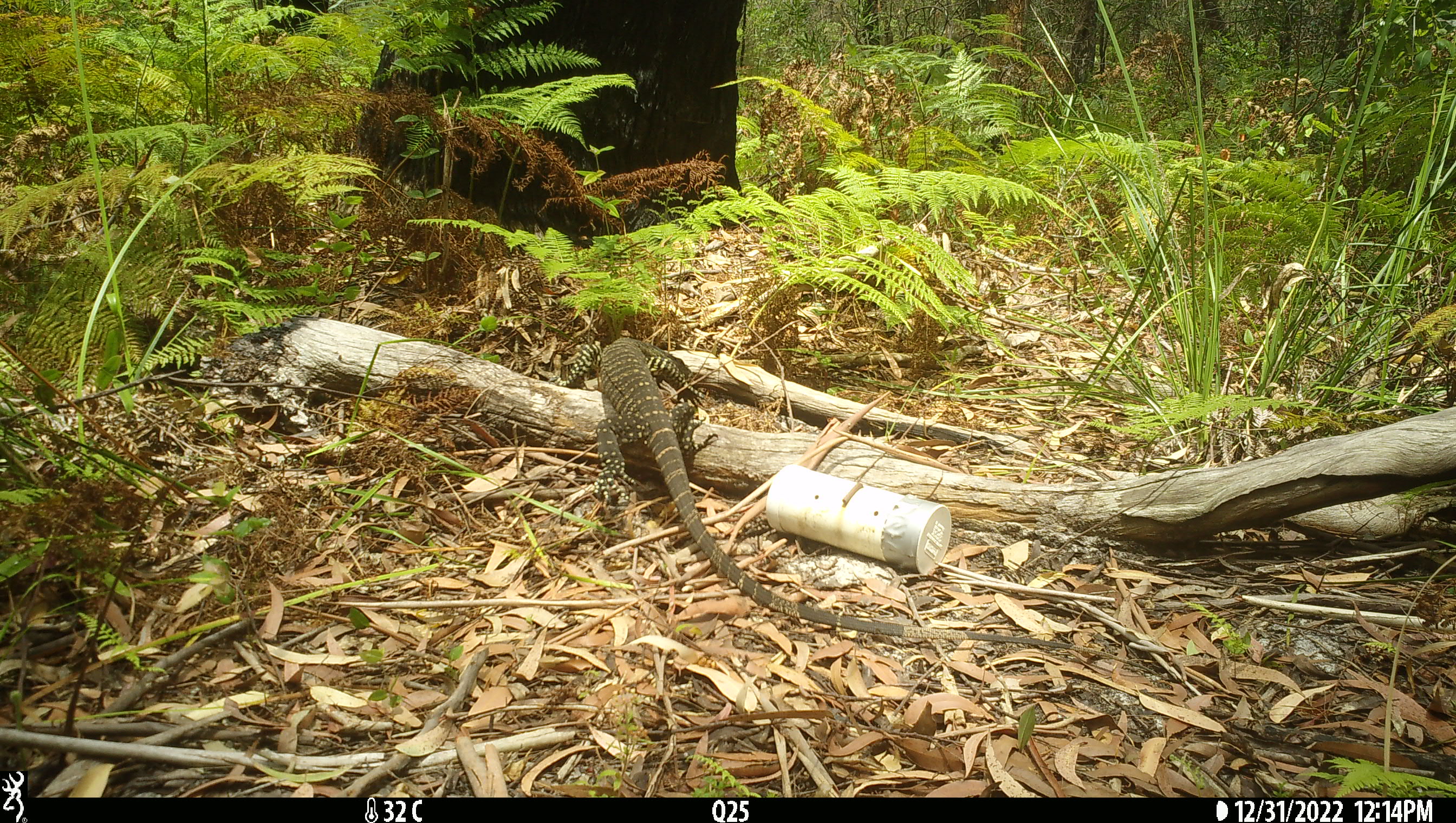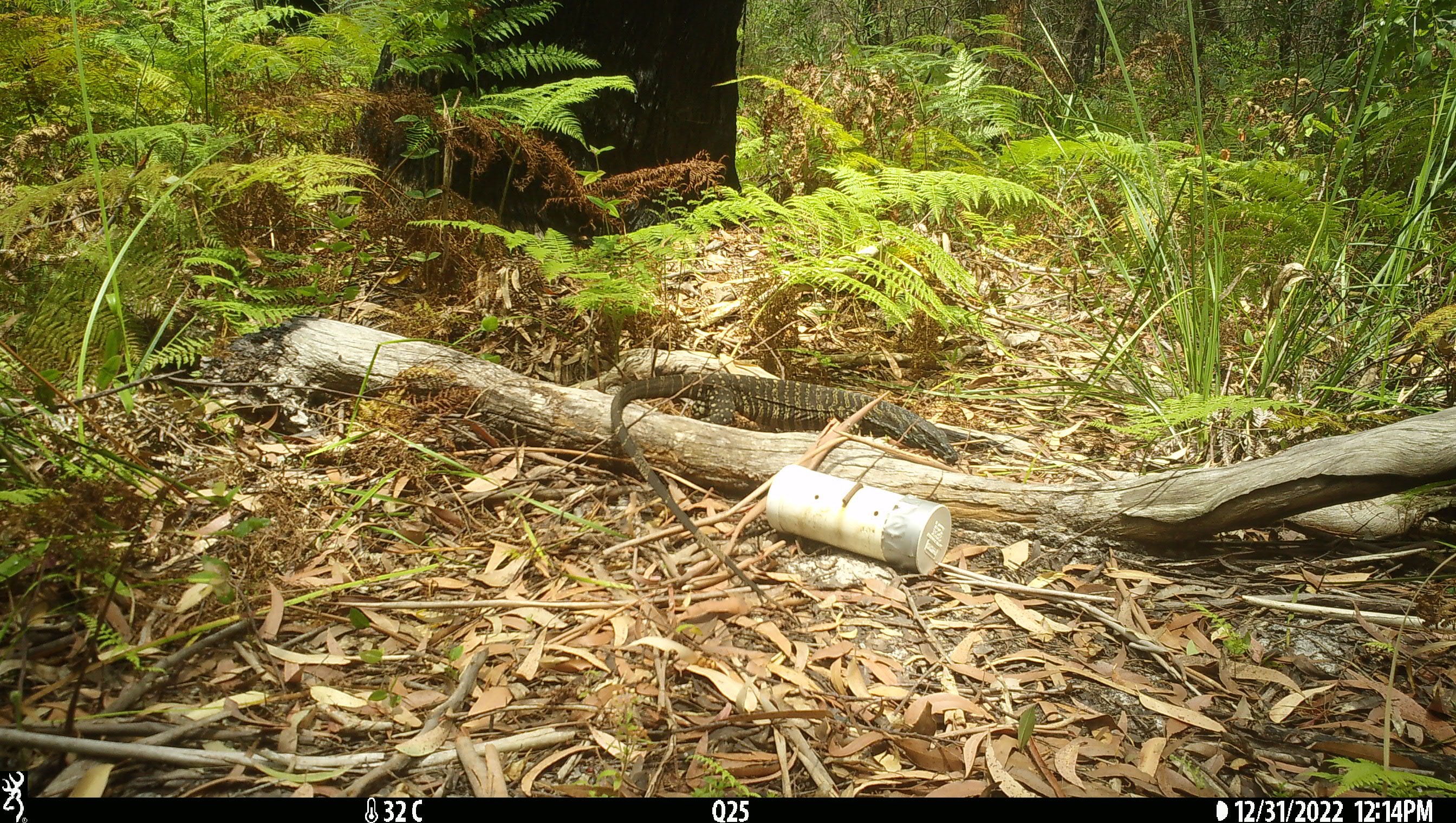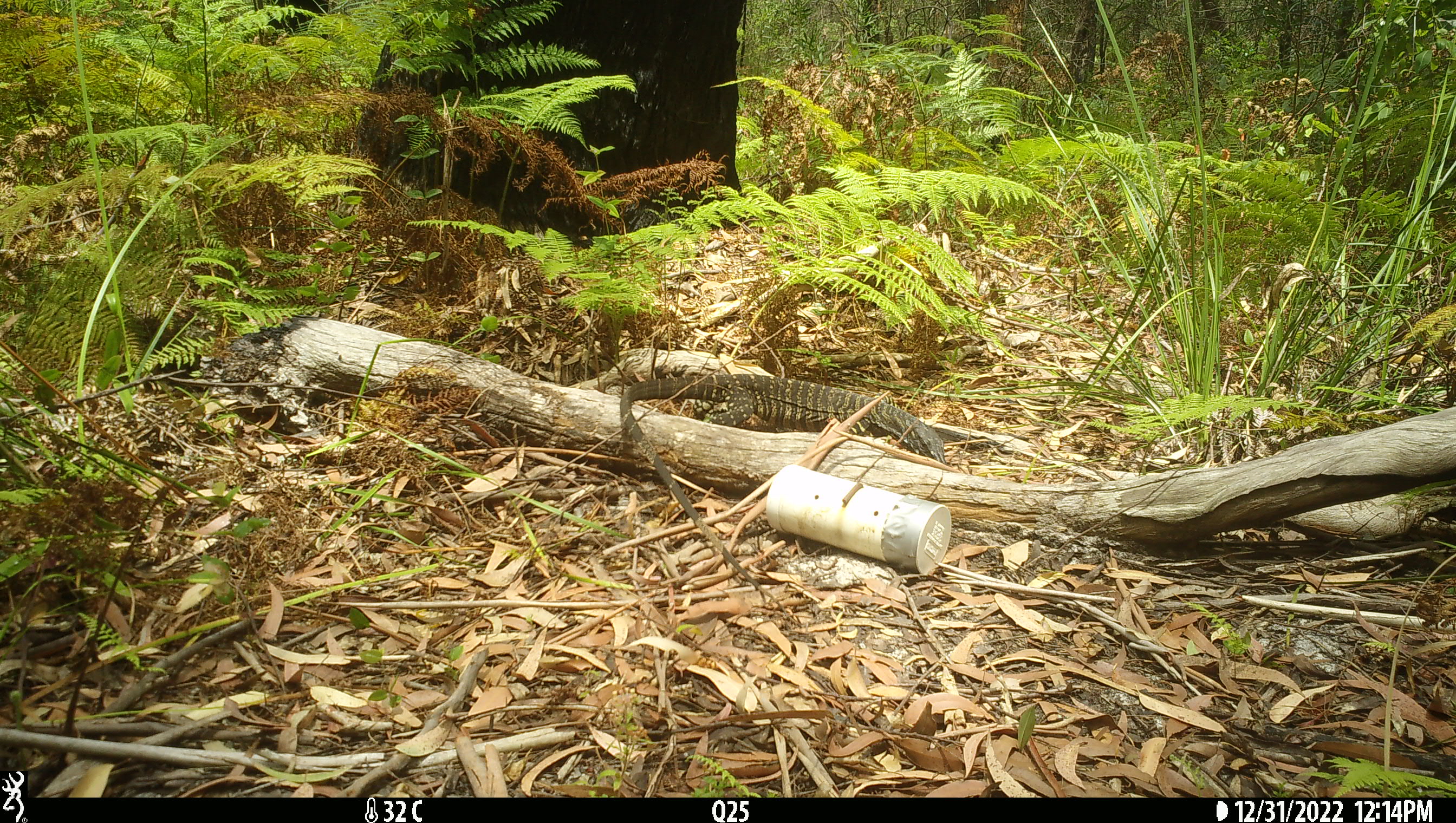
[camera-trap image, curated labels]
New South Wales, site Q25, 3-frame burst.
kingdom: Animalia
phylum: Chordata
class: Reptilia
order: Squamata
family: Varanidae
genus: Varanus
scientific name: Varanus varius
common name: lace monitor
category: goanna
Goanna (lace monitor) (Varanus varius).